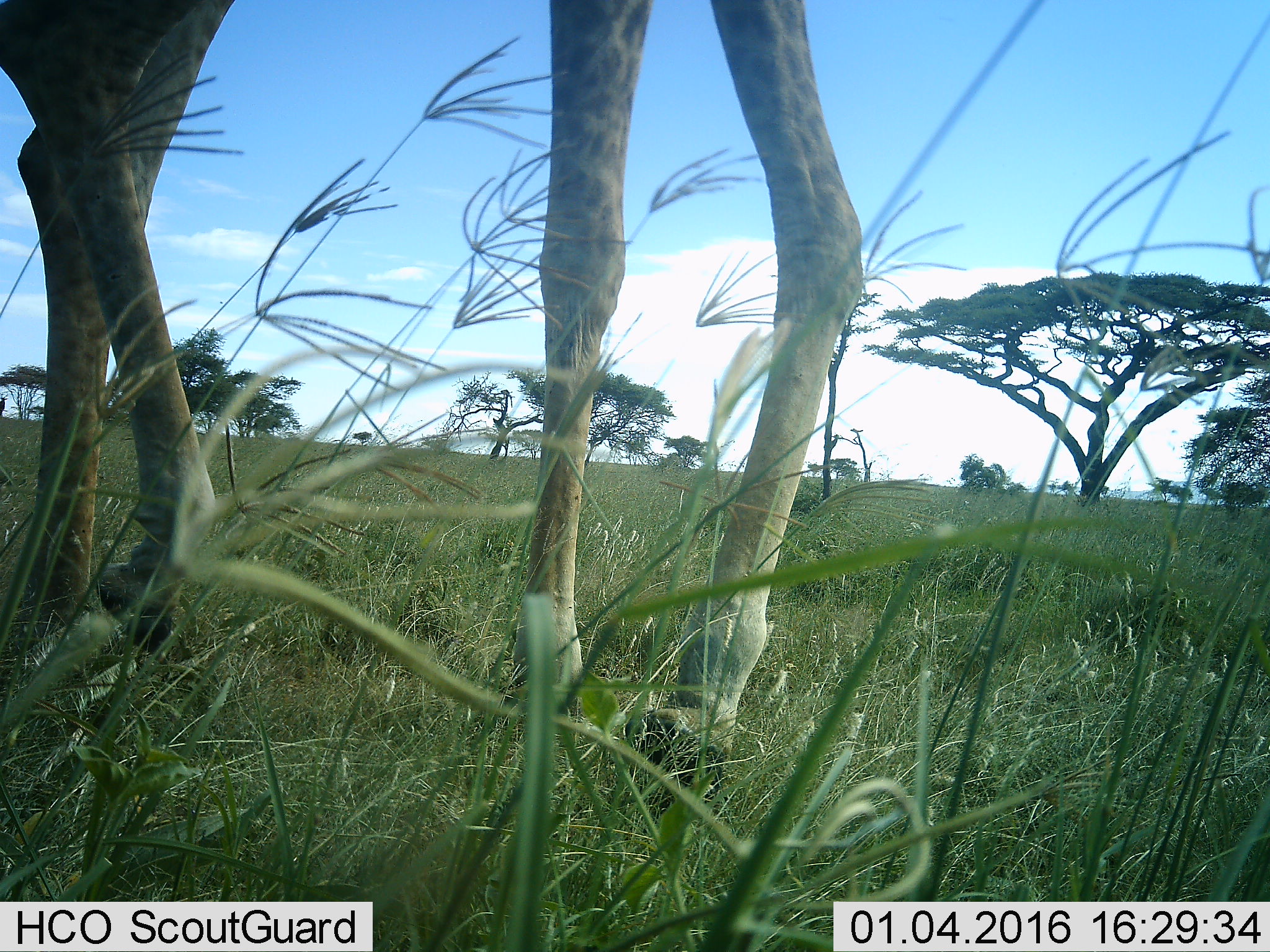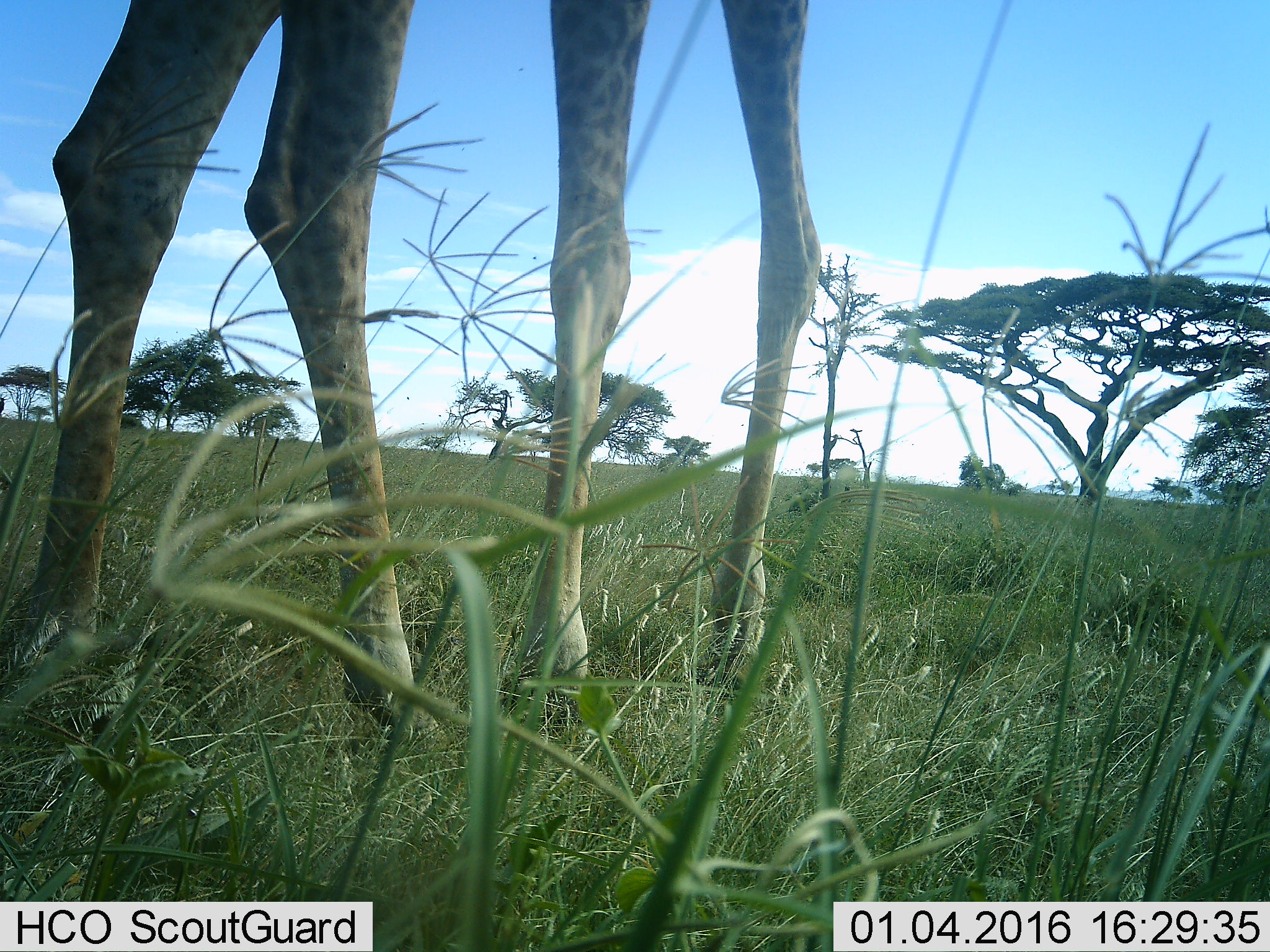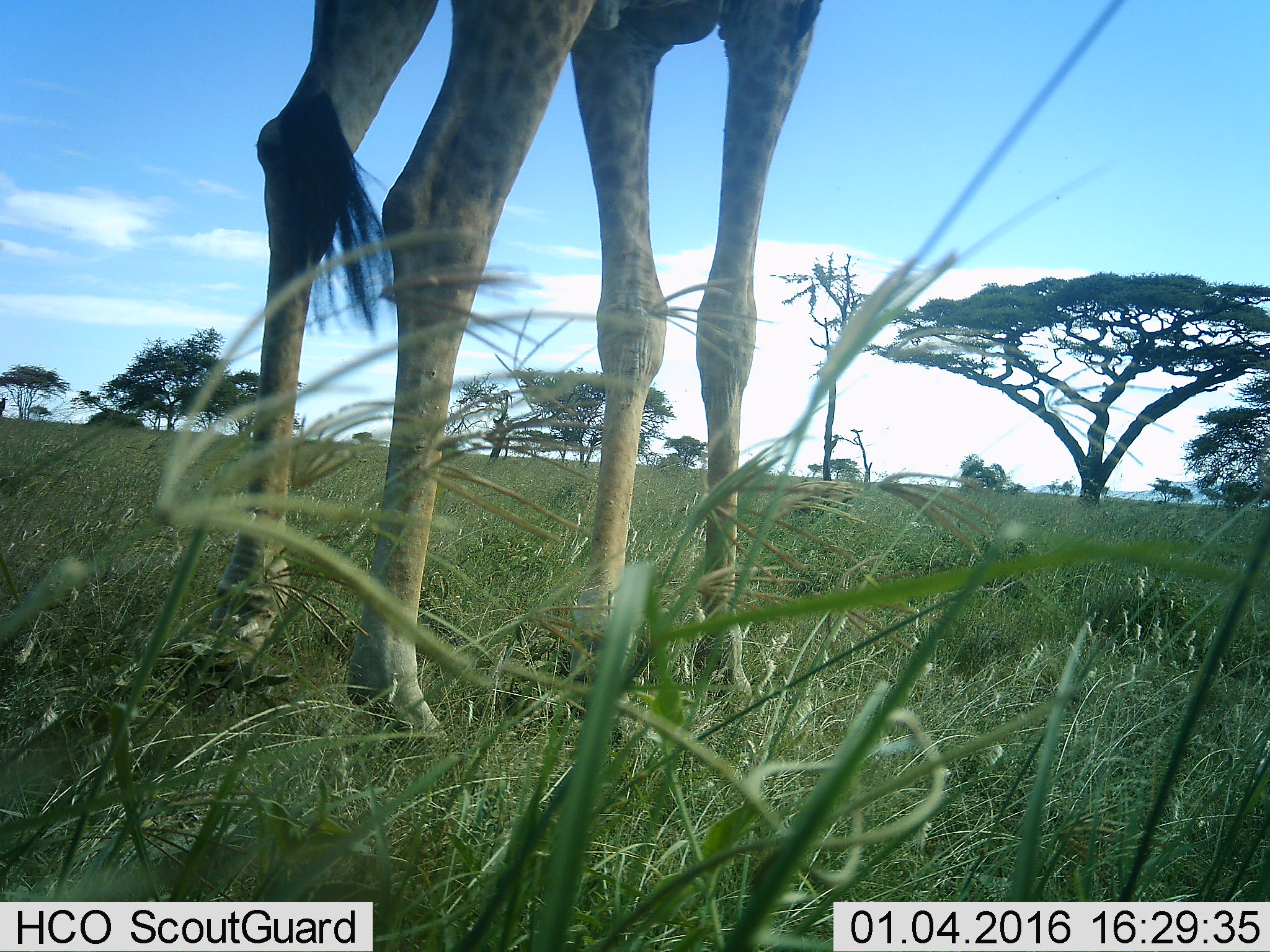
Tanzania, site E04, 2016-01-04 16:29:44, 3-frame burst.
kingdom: Animalia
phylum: Chordata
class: Mammalia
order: Artiodactyla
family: Giraffidae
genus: Giraffa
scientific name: Giraffa camelopardalis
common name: giraffe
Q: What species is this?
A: Giraffe (Giraffa camelopardalis).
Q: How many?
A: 1.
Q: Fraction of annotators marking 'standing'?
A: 23%.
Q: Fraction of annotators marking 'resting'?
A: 8%.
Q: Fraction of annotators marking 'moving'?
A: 77%.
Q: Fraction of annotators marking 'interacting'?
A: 0%.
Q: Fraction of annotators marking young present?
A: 0%.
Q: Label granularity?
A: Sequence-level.